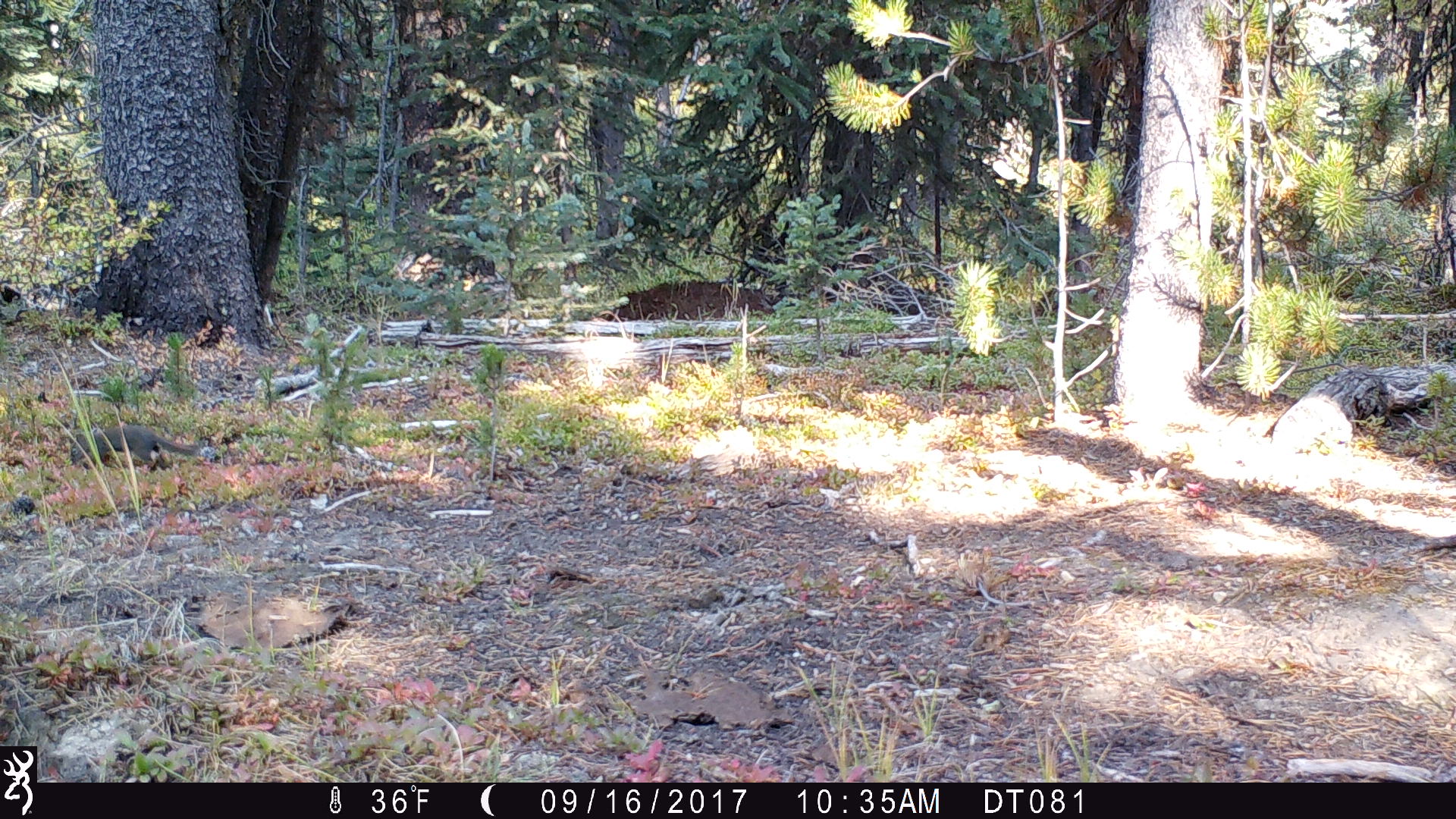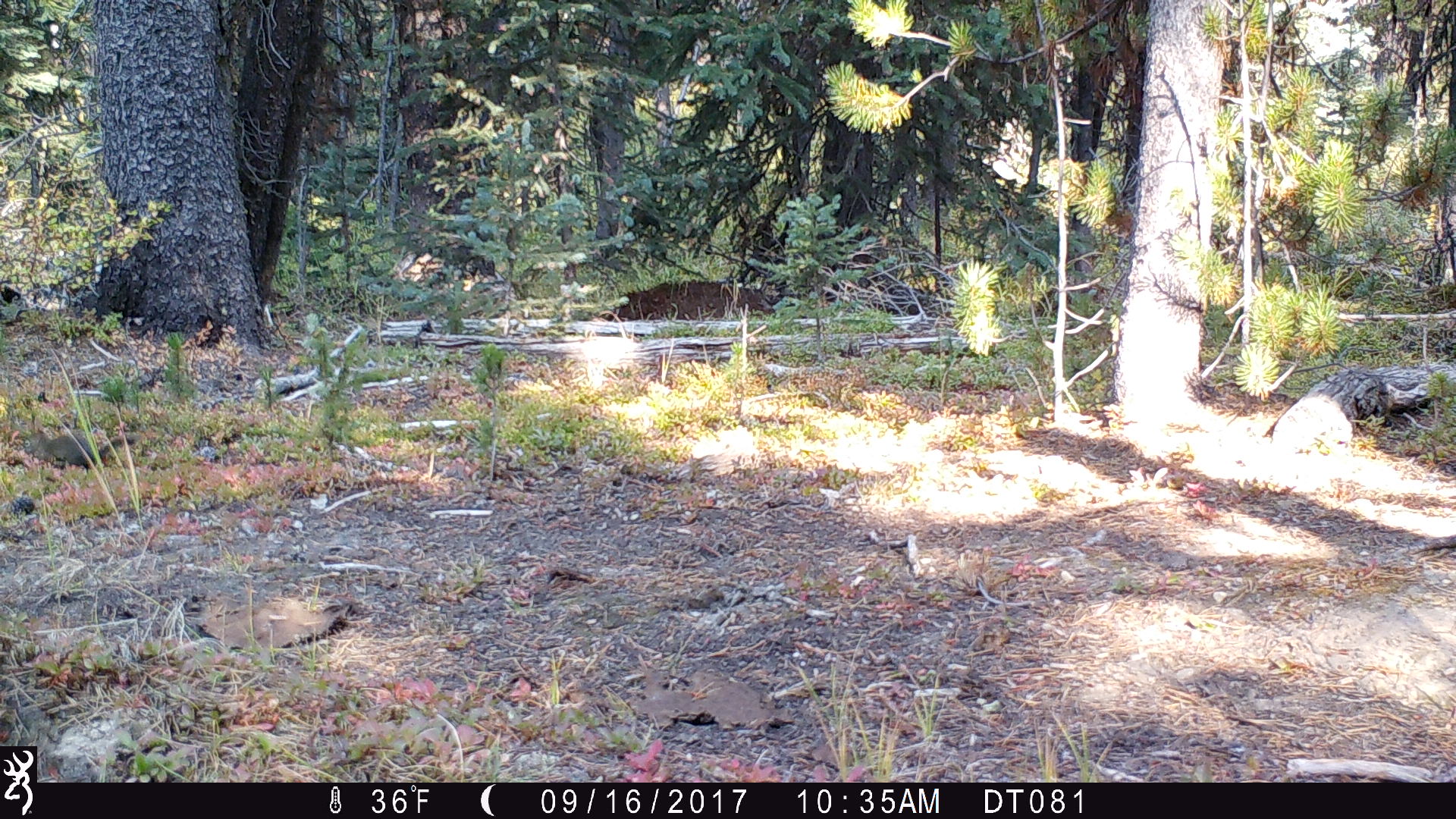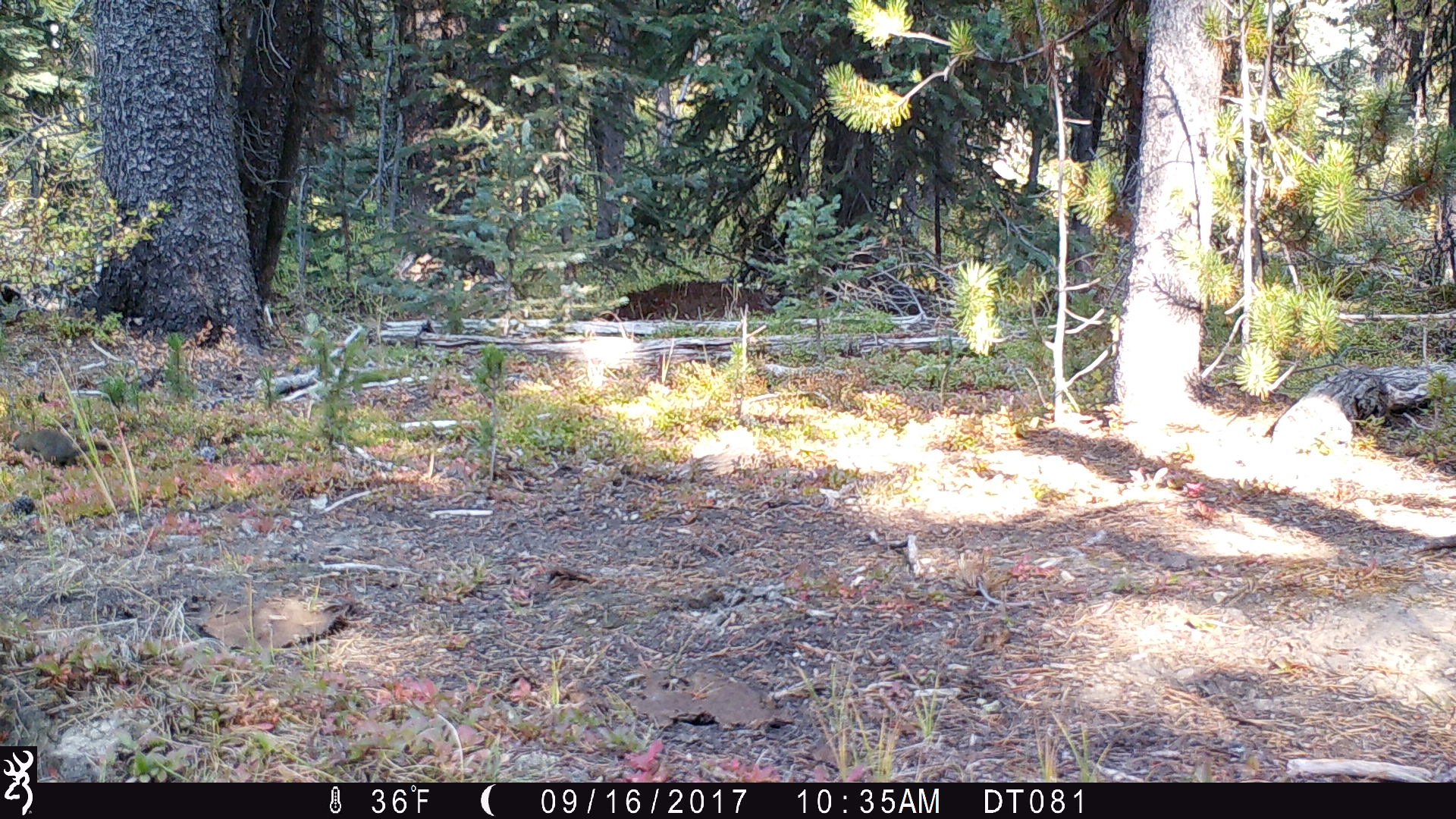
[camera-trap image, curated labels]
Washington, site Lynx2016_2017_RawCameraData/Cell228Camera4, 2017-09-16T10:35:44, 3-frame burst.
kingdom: Animalia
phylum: Chordata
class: Mammalia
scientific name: Mammalia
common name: small mammal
Small mammal (Mammalia). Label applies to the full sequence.